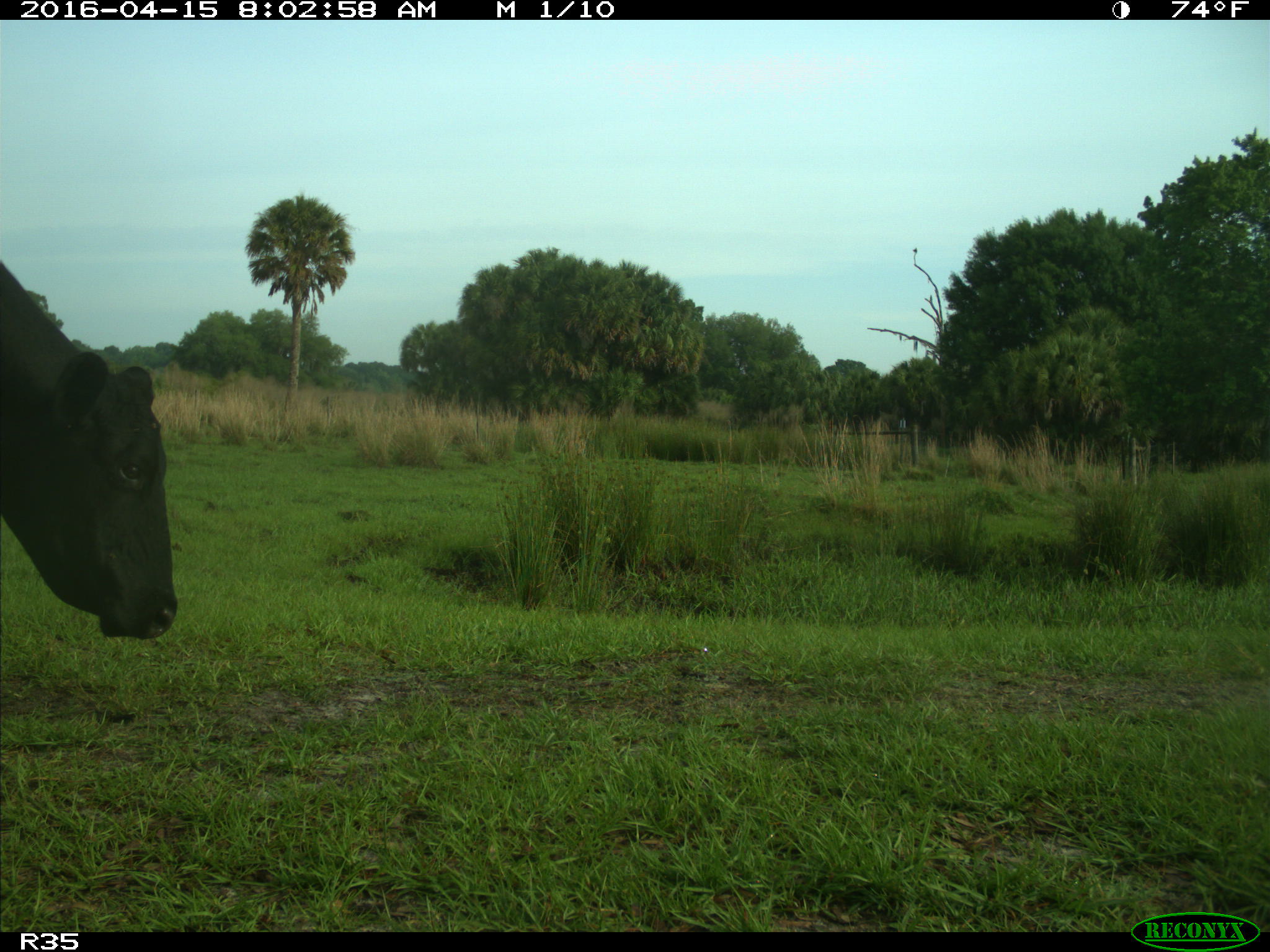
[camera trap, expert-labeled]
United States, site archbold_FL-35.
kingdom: Animalia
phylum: Chordata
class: Mammalia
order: Artiodactyla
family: Bovidae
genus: Bos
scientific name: Bos taurus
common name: domestic cow